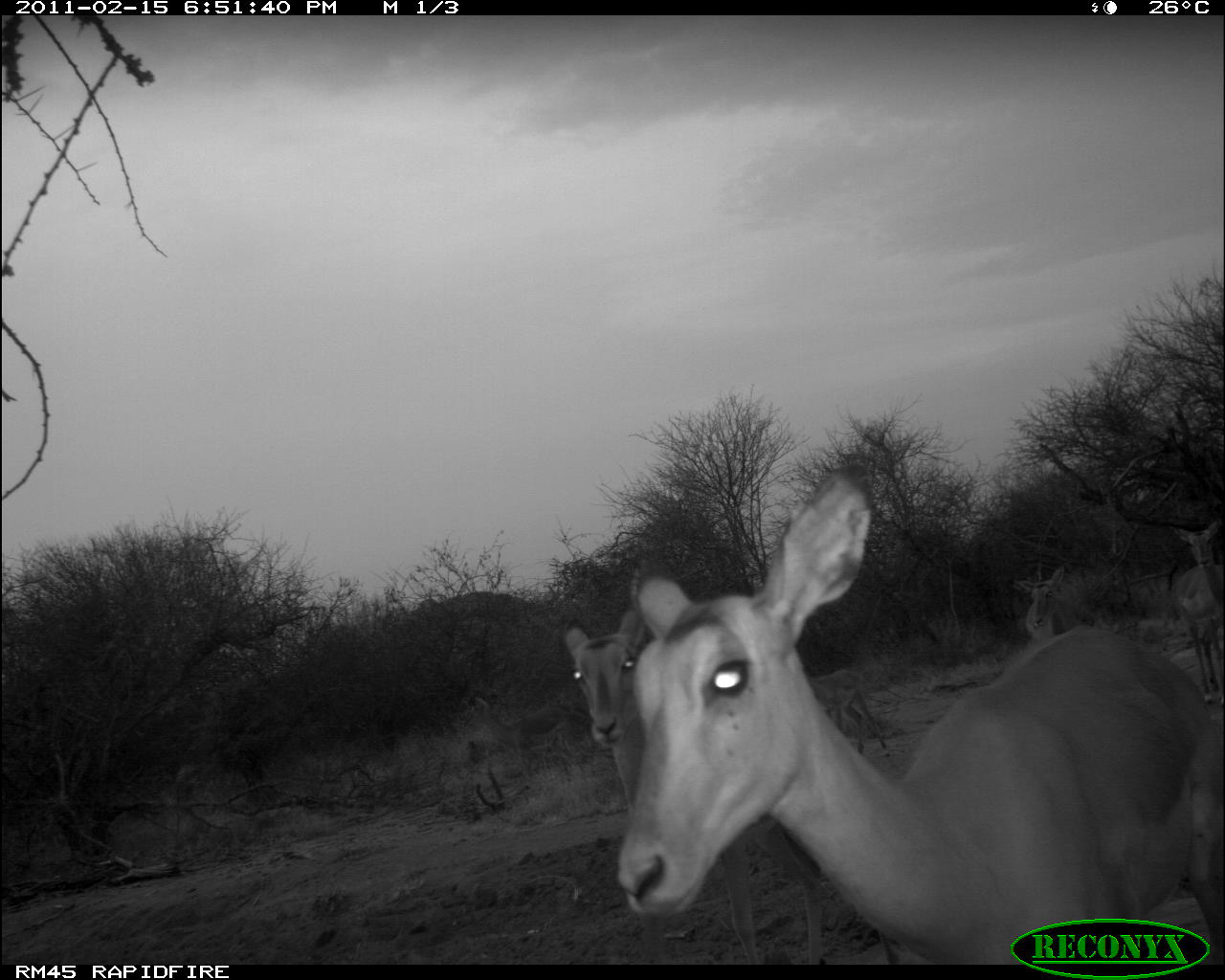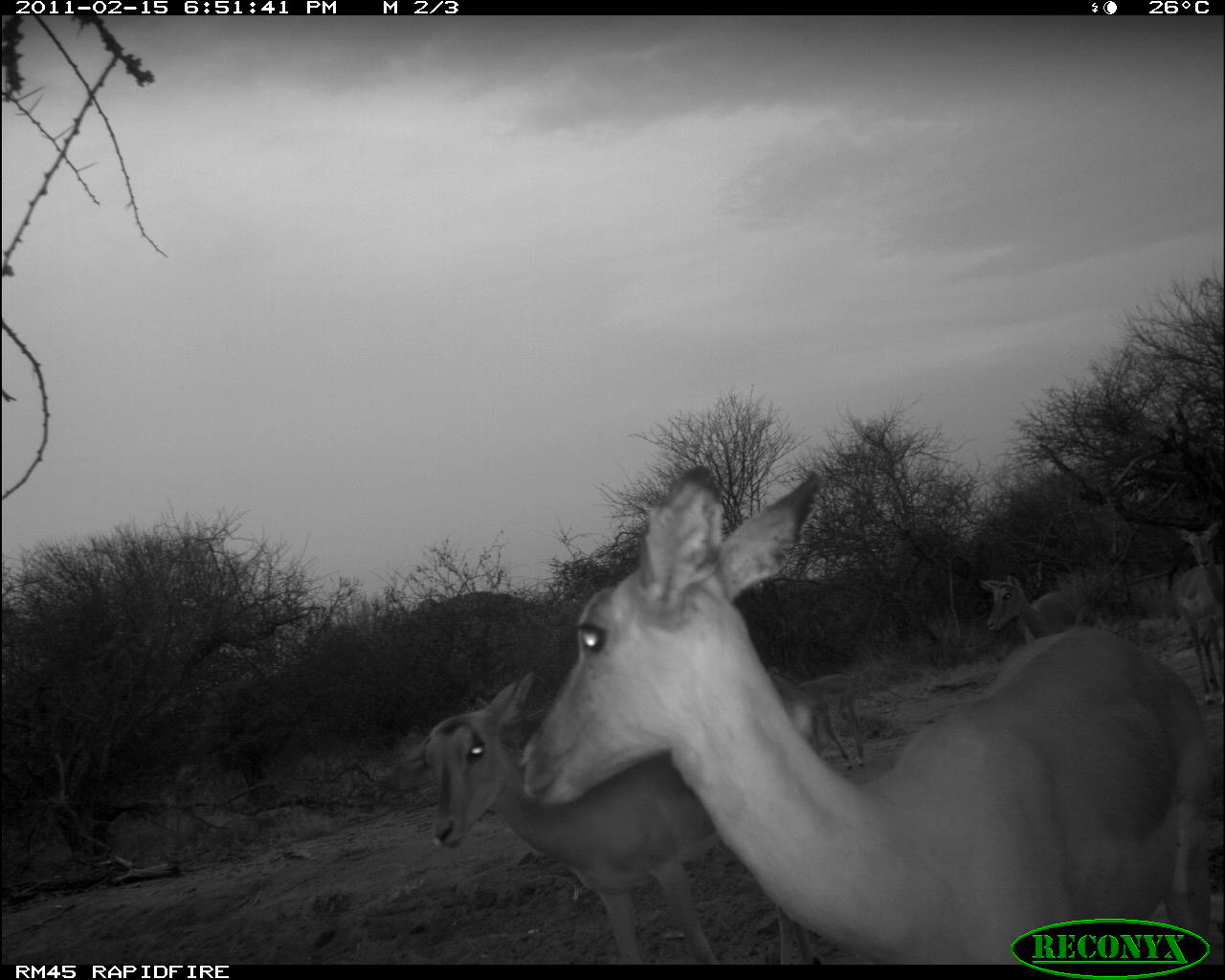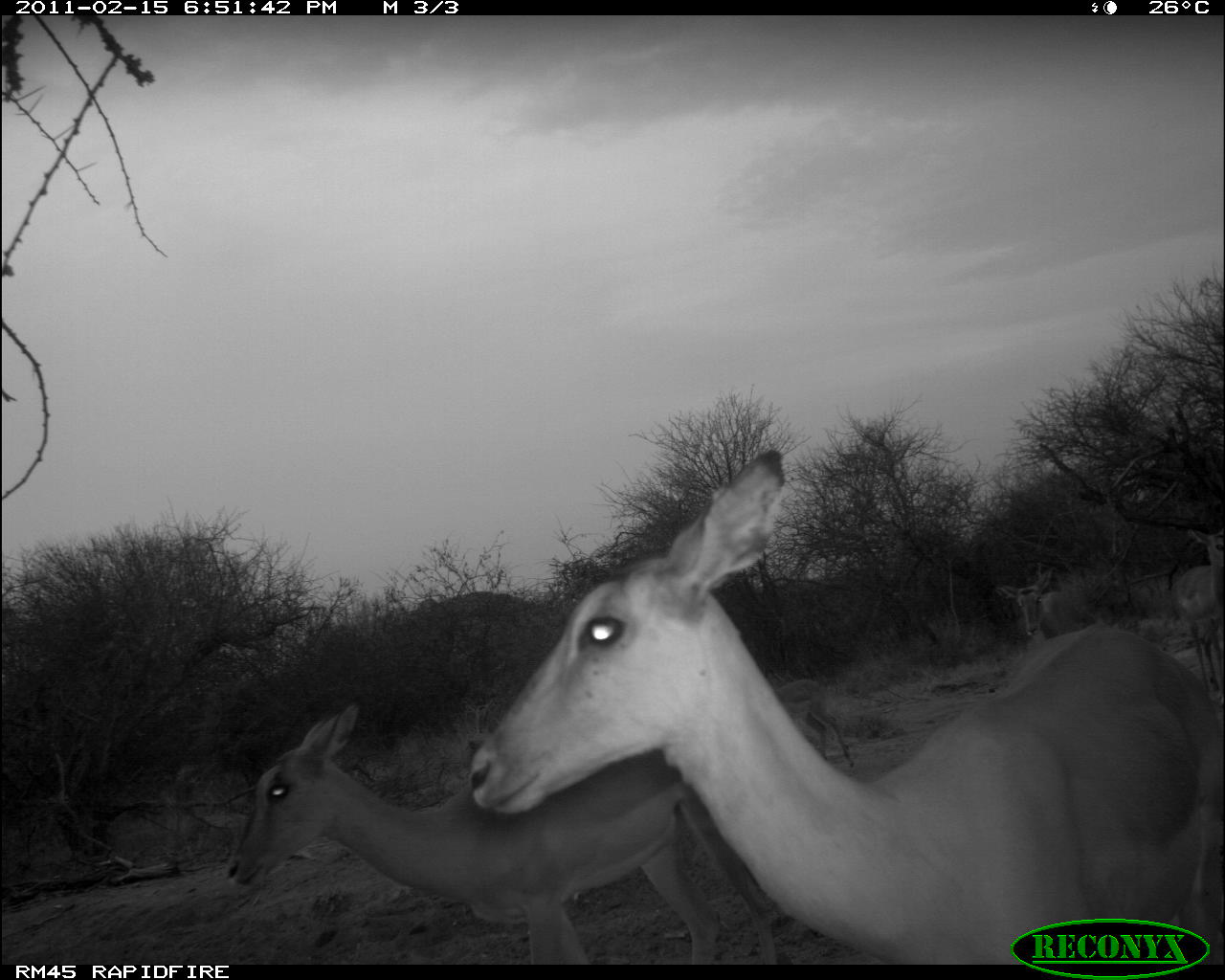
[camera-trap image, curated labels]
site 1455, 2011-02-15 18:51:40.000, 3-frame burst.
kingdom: Animalia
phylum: Chordata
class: Mammalia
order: Artiodactyla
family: Bovidae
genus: Aepyceros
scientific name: Aepyceros melampus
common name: impala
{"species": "Aepyceros melampus (impala)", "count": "5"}